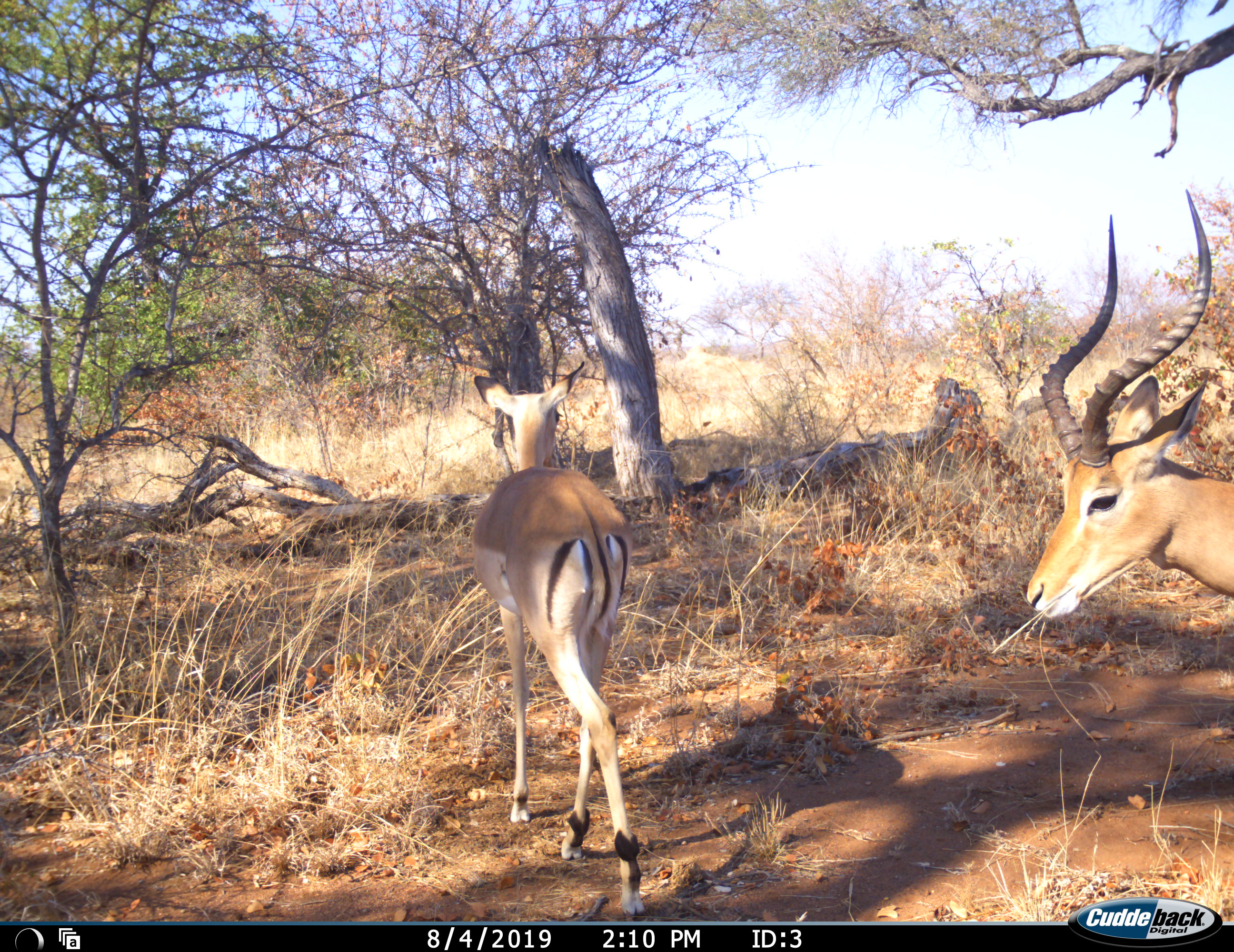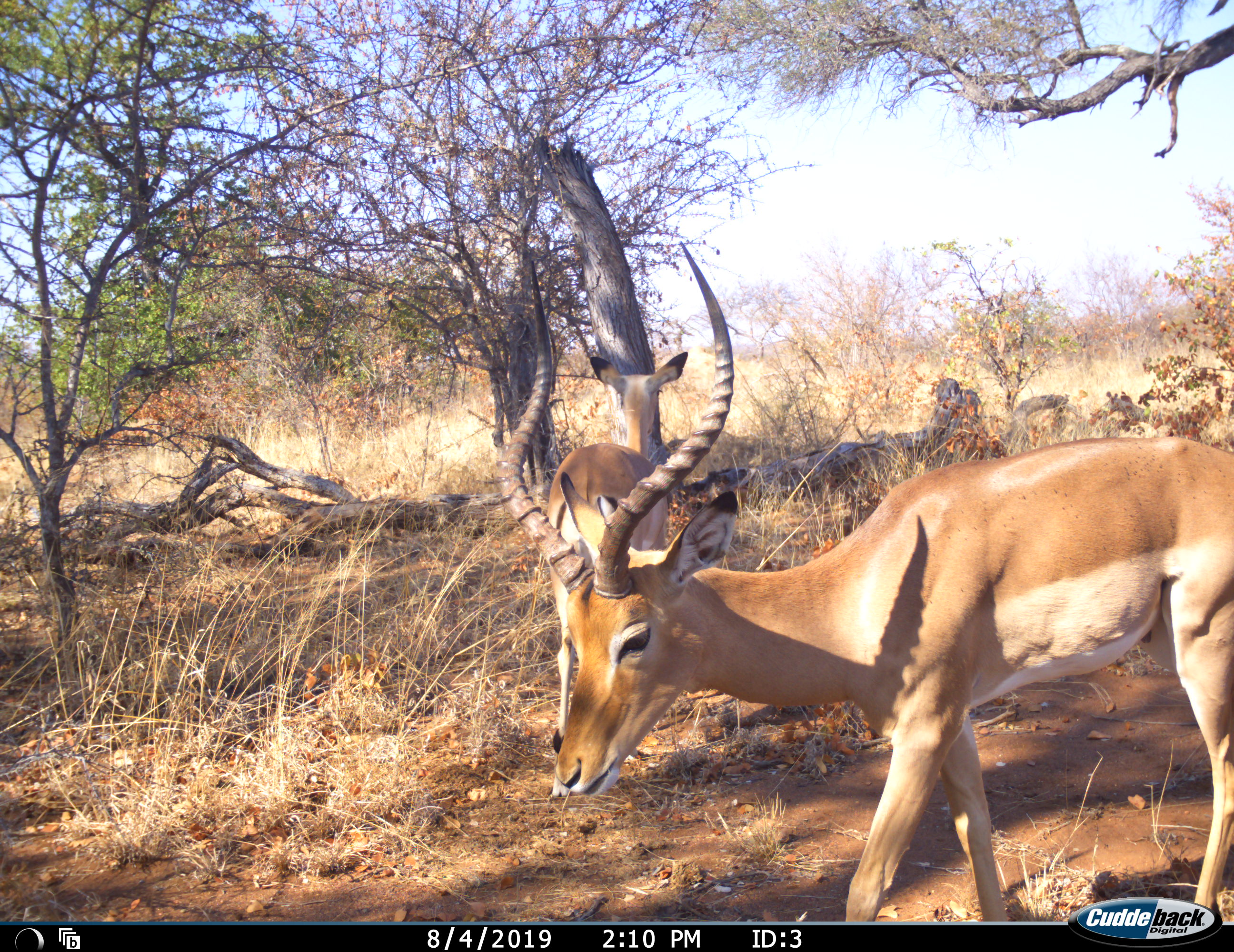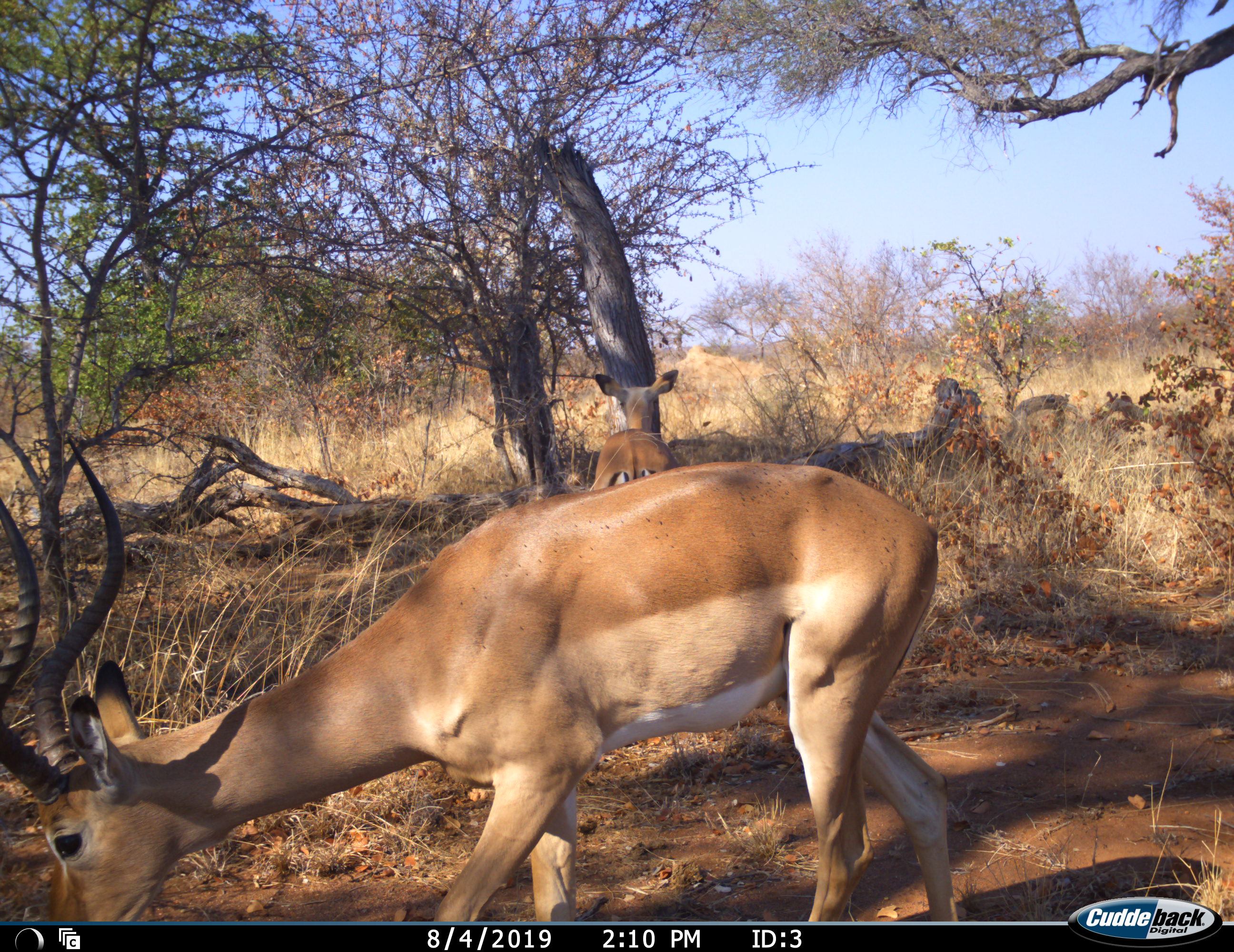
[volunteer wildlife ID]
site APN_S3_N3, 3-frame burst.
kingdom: Animalia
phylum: Chordata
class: Mammalia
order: Artiodactyla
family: Bovidae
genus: Aepyceros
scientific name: Aepyceros melampus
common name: impala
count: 2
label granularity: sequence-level